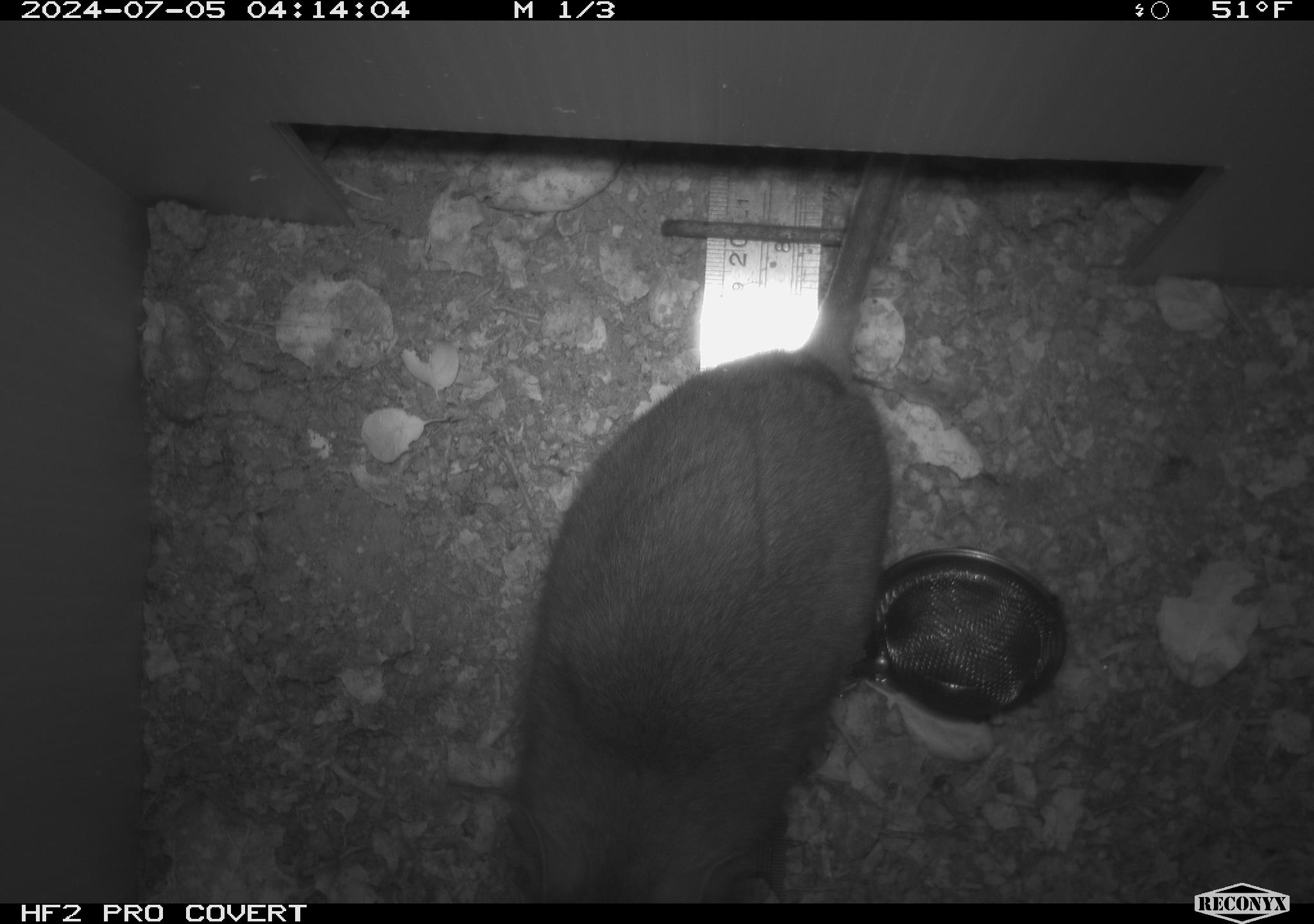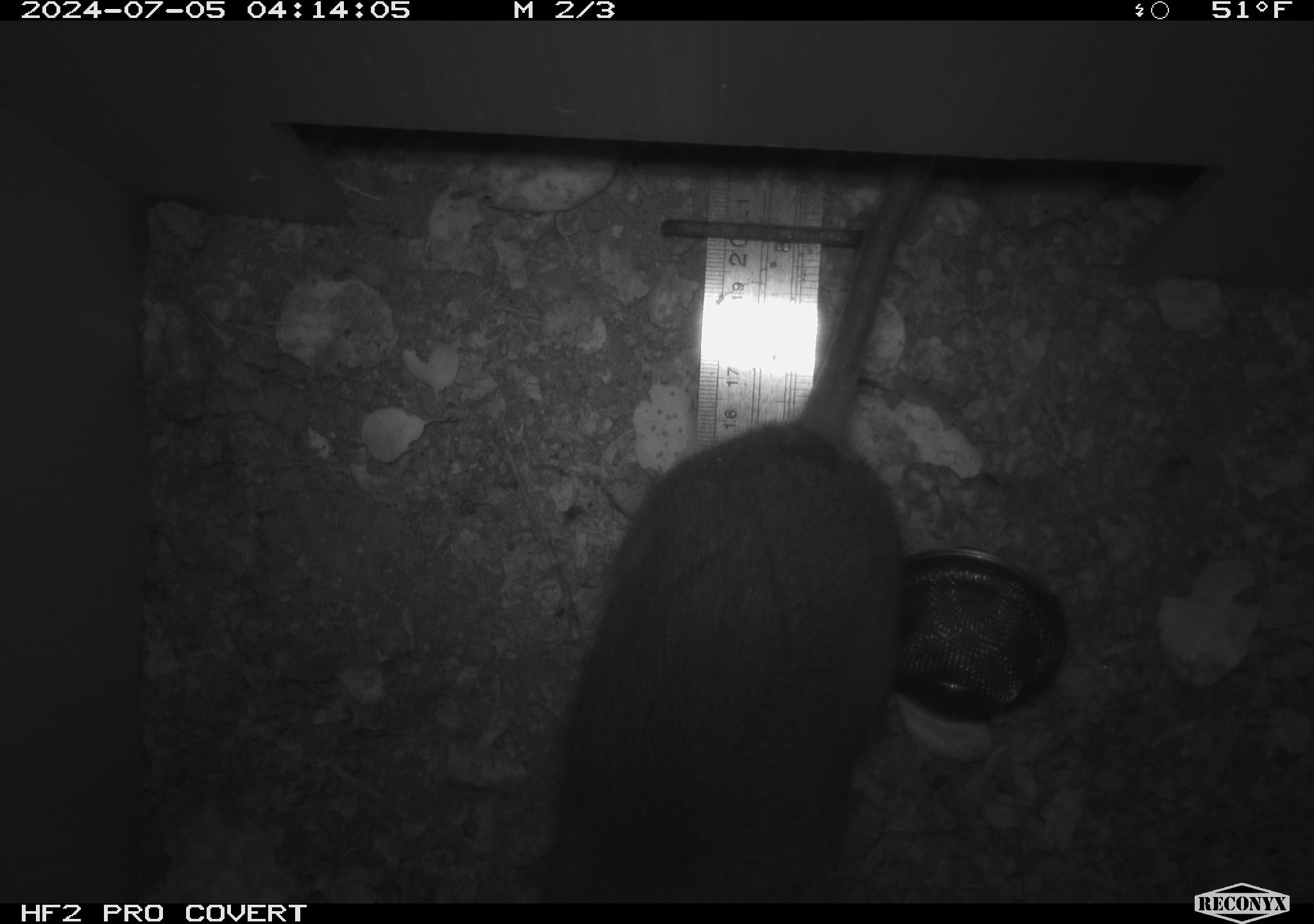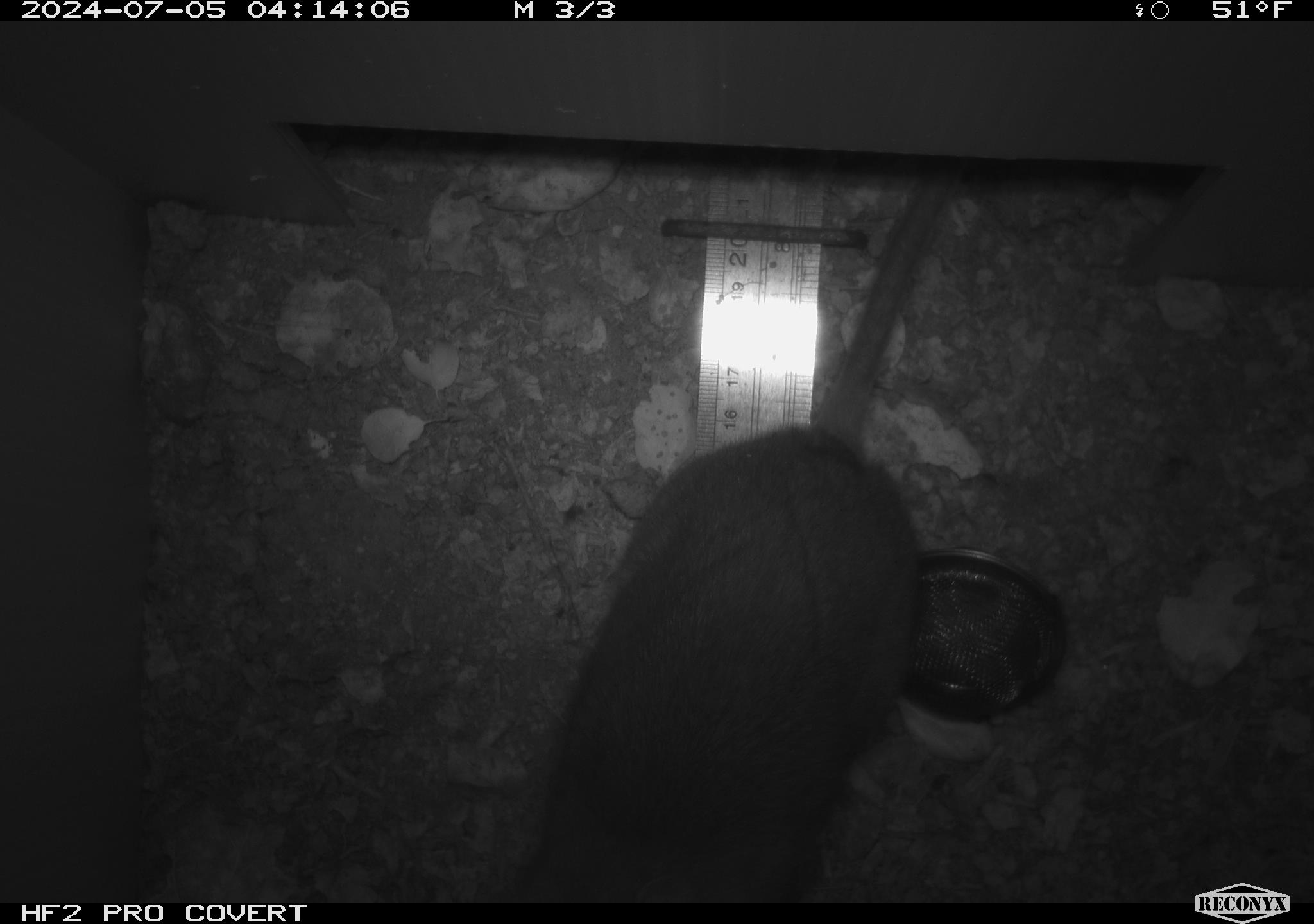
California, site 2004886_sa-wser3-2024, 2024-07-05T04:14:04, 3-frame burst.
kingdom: Animalia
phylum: Chordata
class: Mammalia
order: Rodentia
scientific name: Rodentia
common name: woodrat or rat or mouse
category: woodrat or rat or mouse species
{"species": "woodrat or rat or mouse species (woodrat or rat or mouse) (Rodentia)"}